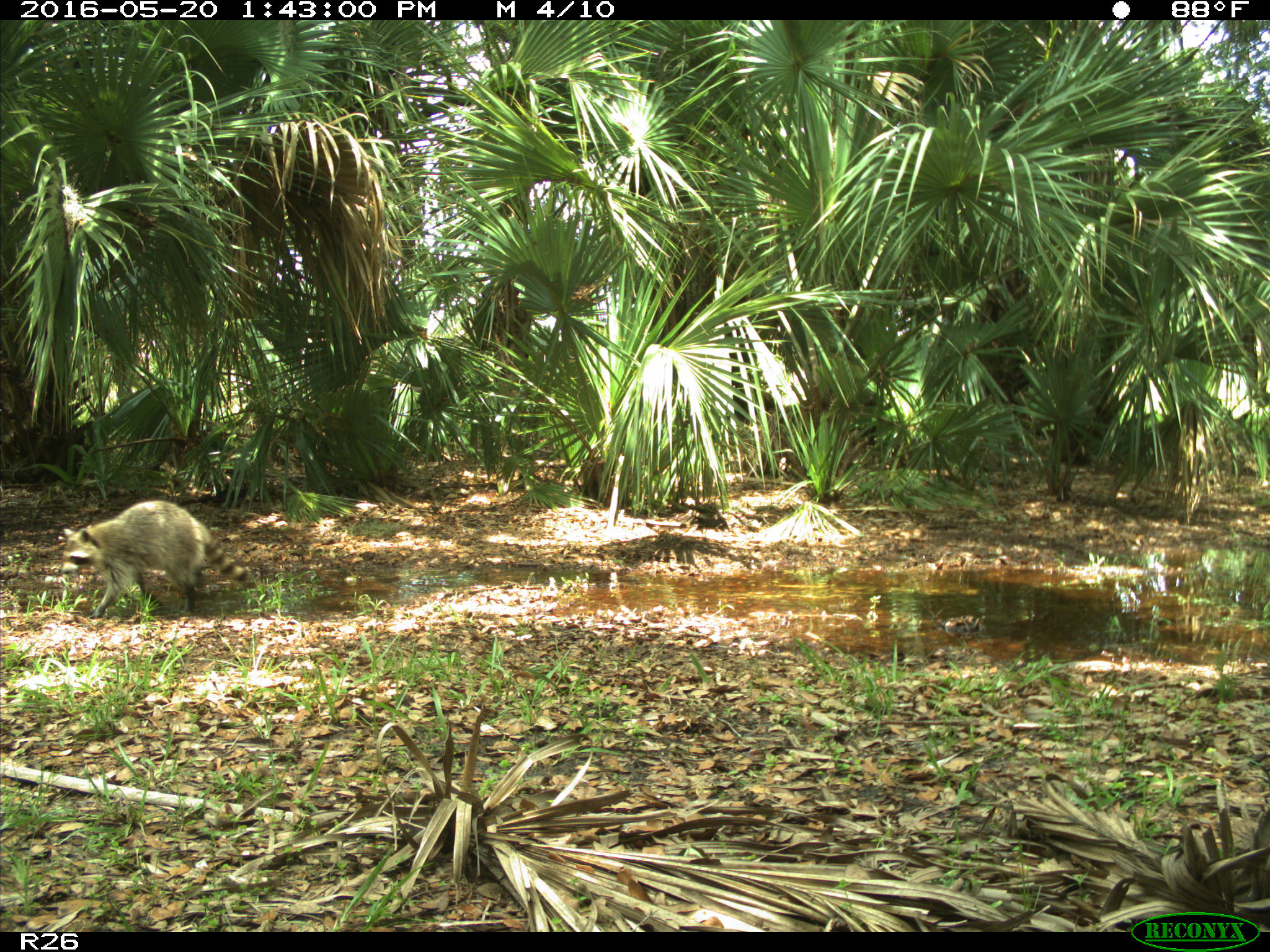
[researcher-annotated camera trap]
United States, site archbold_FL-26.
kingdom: Animalia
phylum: Chordata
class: Mammalia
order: Carnivora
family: Procyonidae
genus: Procyon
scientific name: Procyon lotor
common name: common raccoon